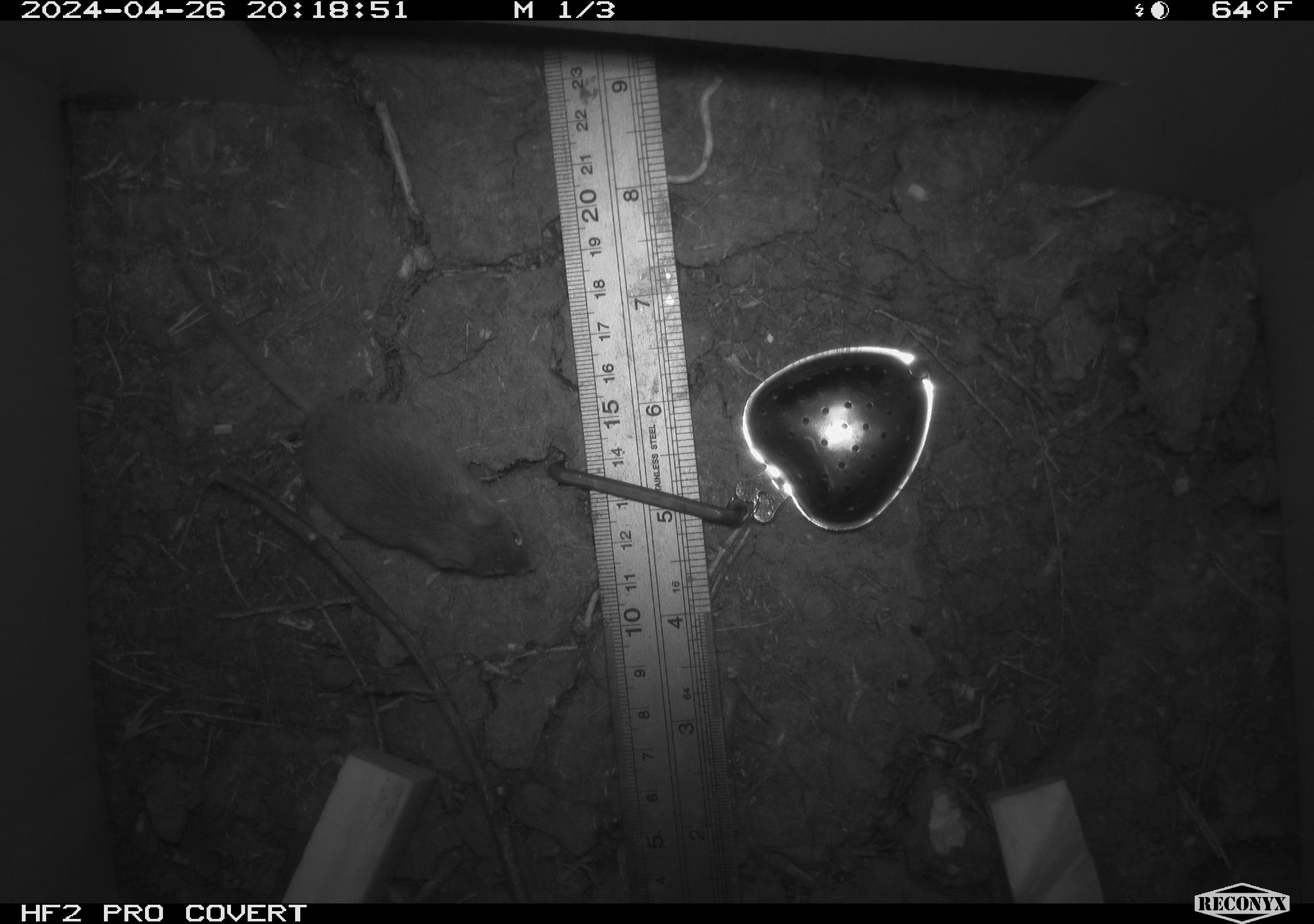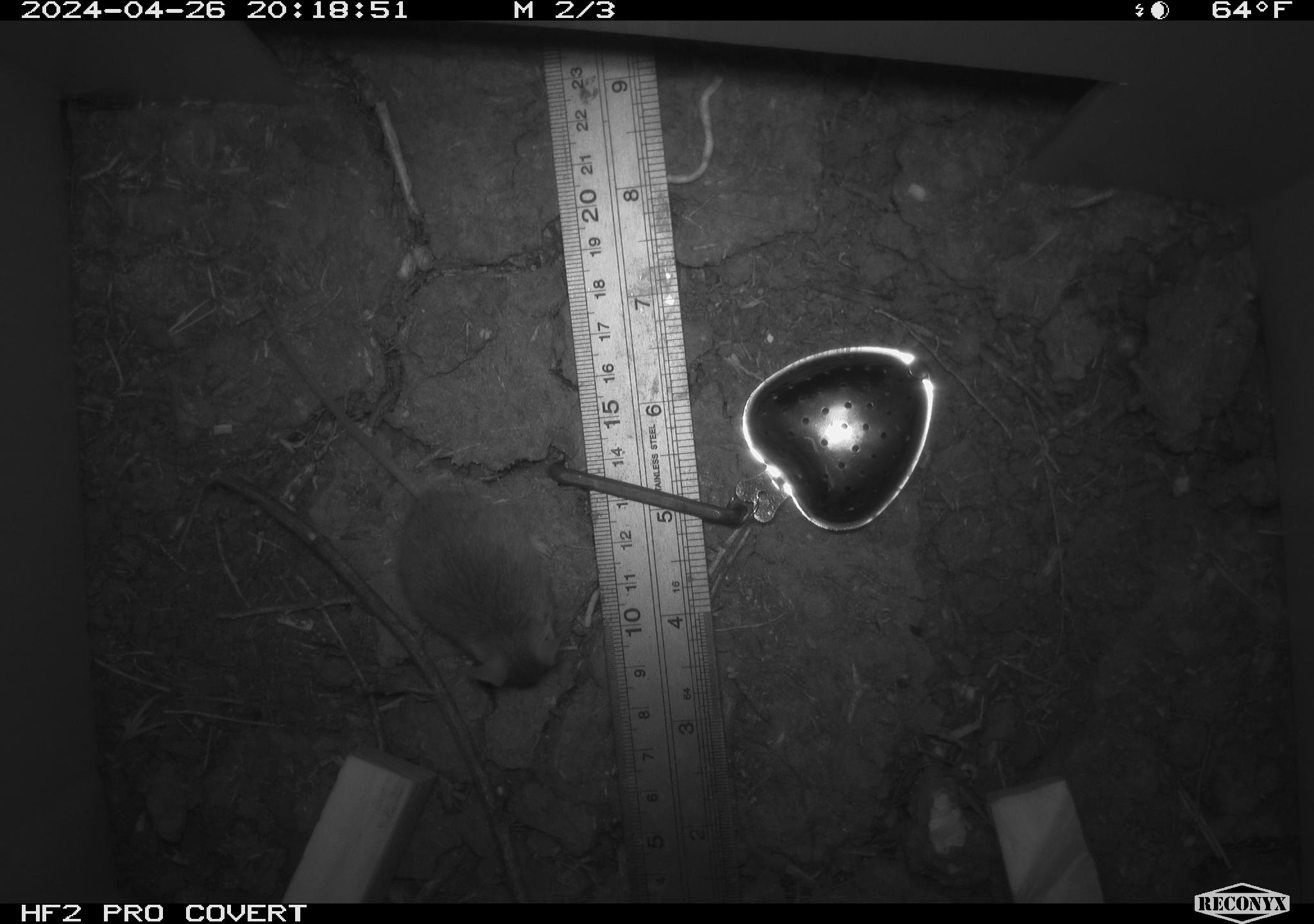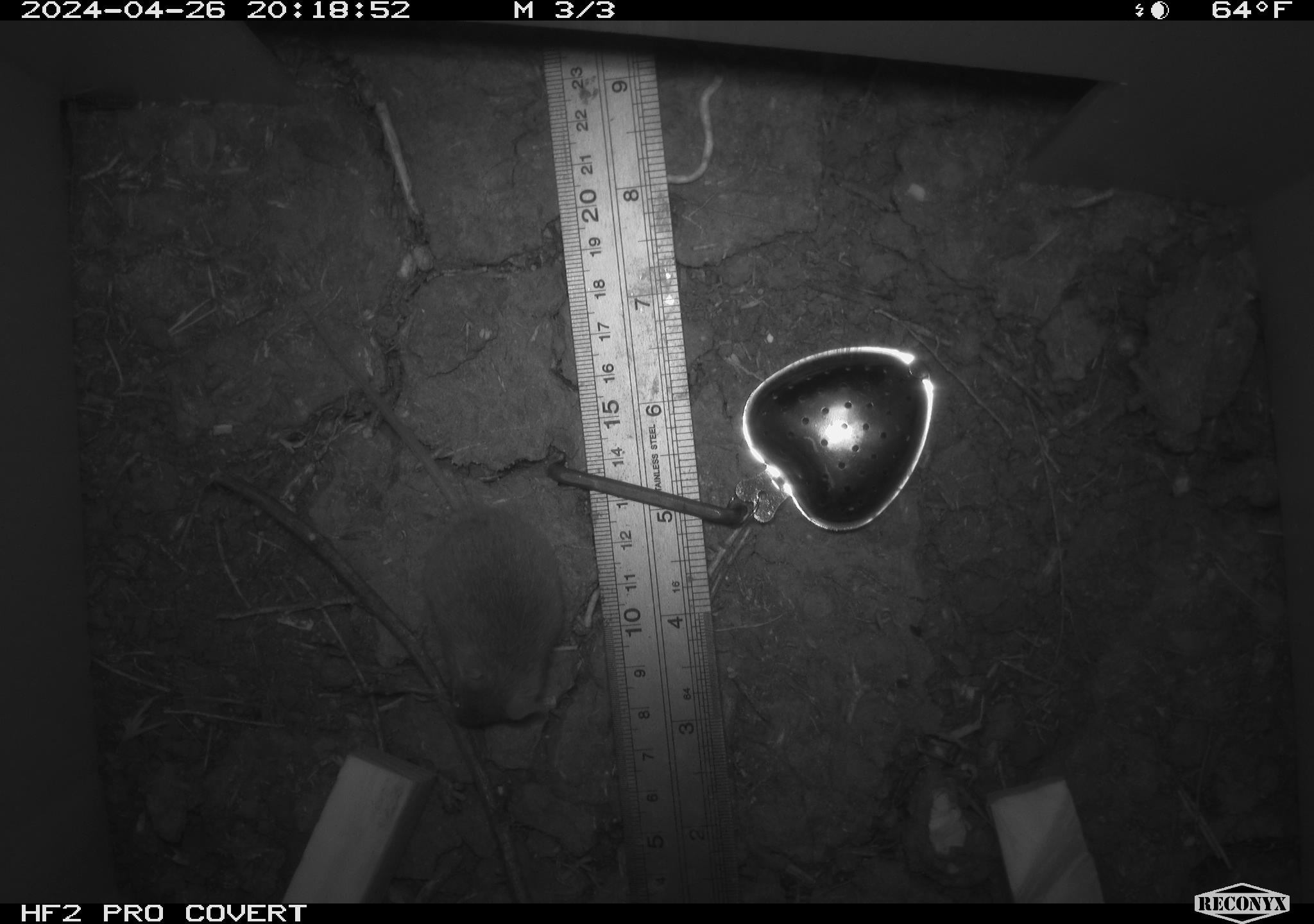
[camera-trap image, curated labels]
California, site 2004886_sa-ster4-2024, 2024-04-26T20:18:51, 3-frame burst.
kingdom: Animalia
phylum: Chordata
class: Mammalia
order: Rodentia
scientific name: Rodentia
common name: mouse species